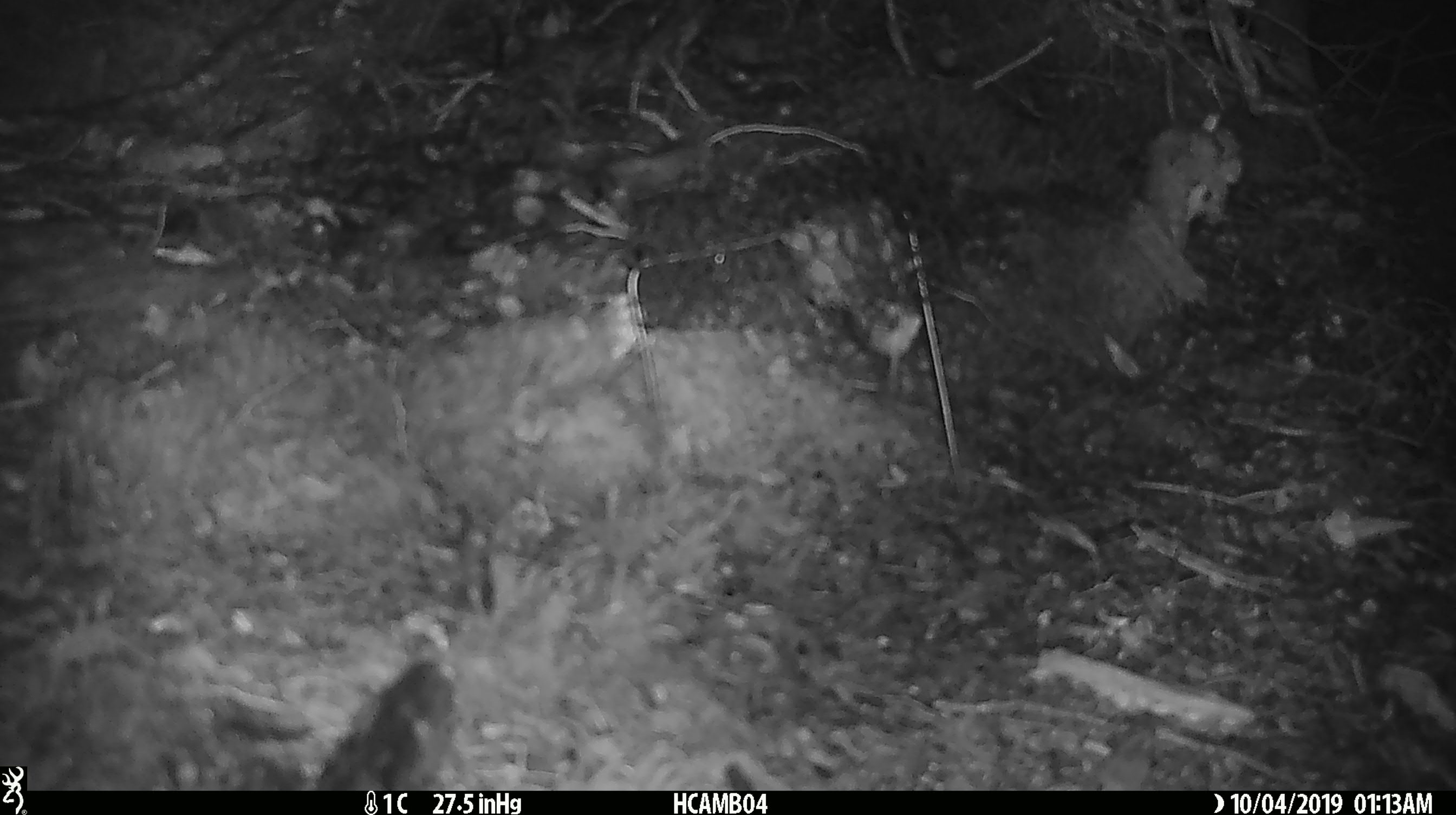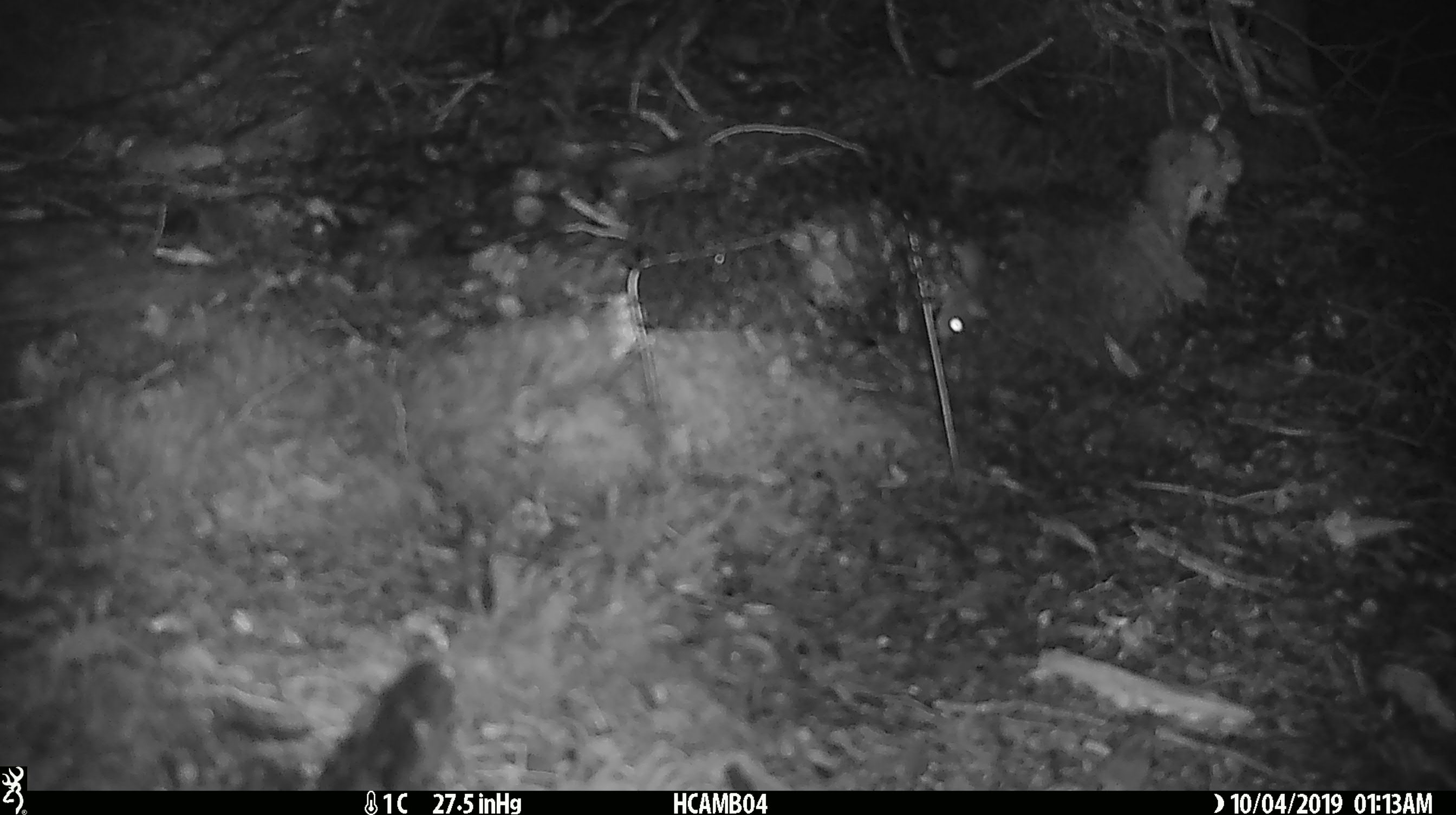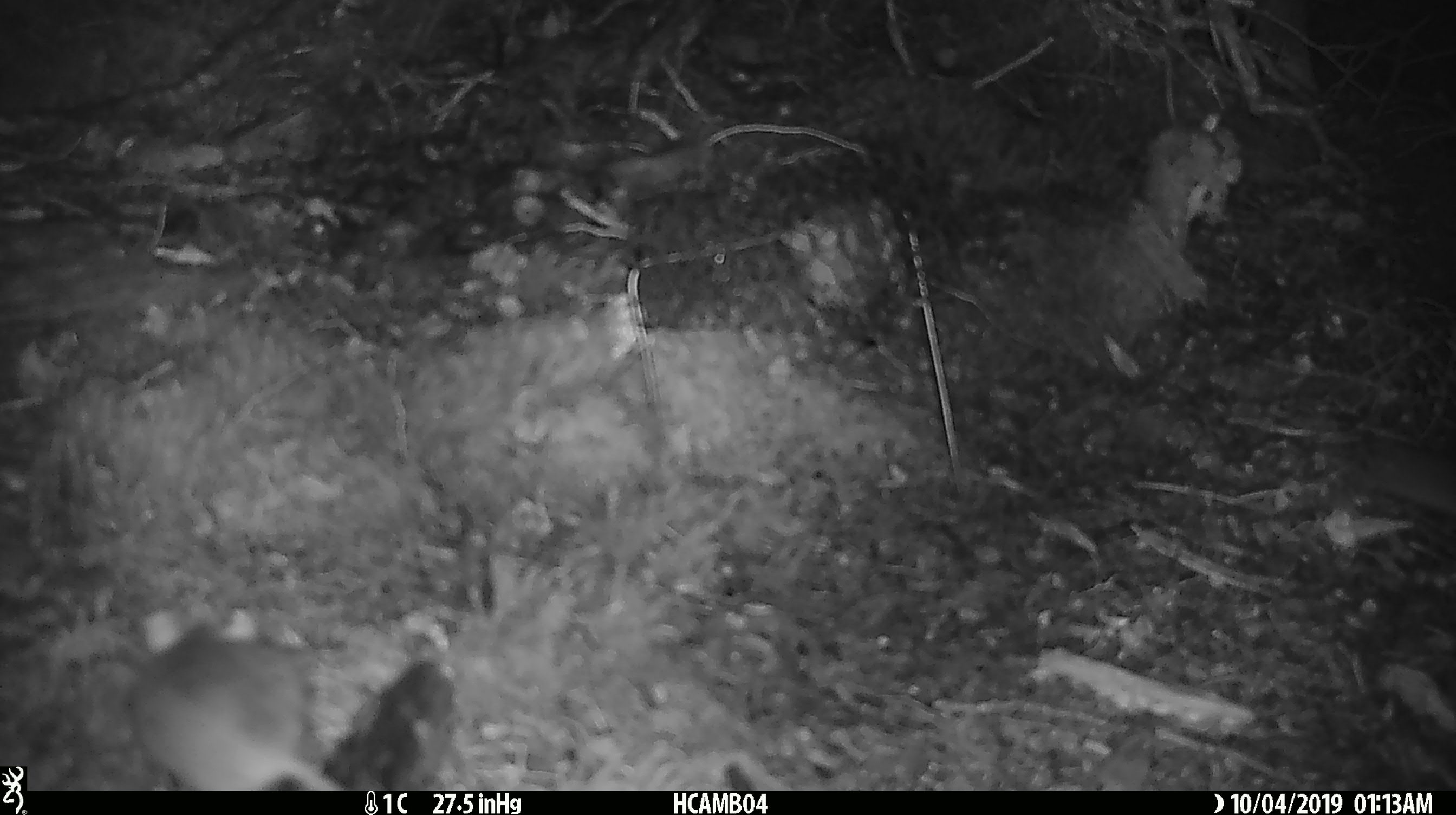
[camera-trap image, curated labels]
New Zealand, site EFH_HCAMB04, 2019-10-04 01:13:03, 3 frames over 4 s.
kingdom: Animalia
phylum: Chordata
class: Mammalia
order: Rodentia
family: Muridae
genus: Mus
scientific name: Mus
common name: mouse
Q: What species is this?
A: Mouse (Mus).